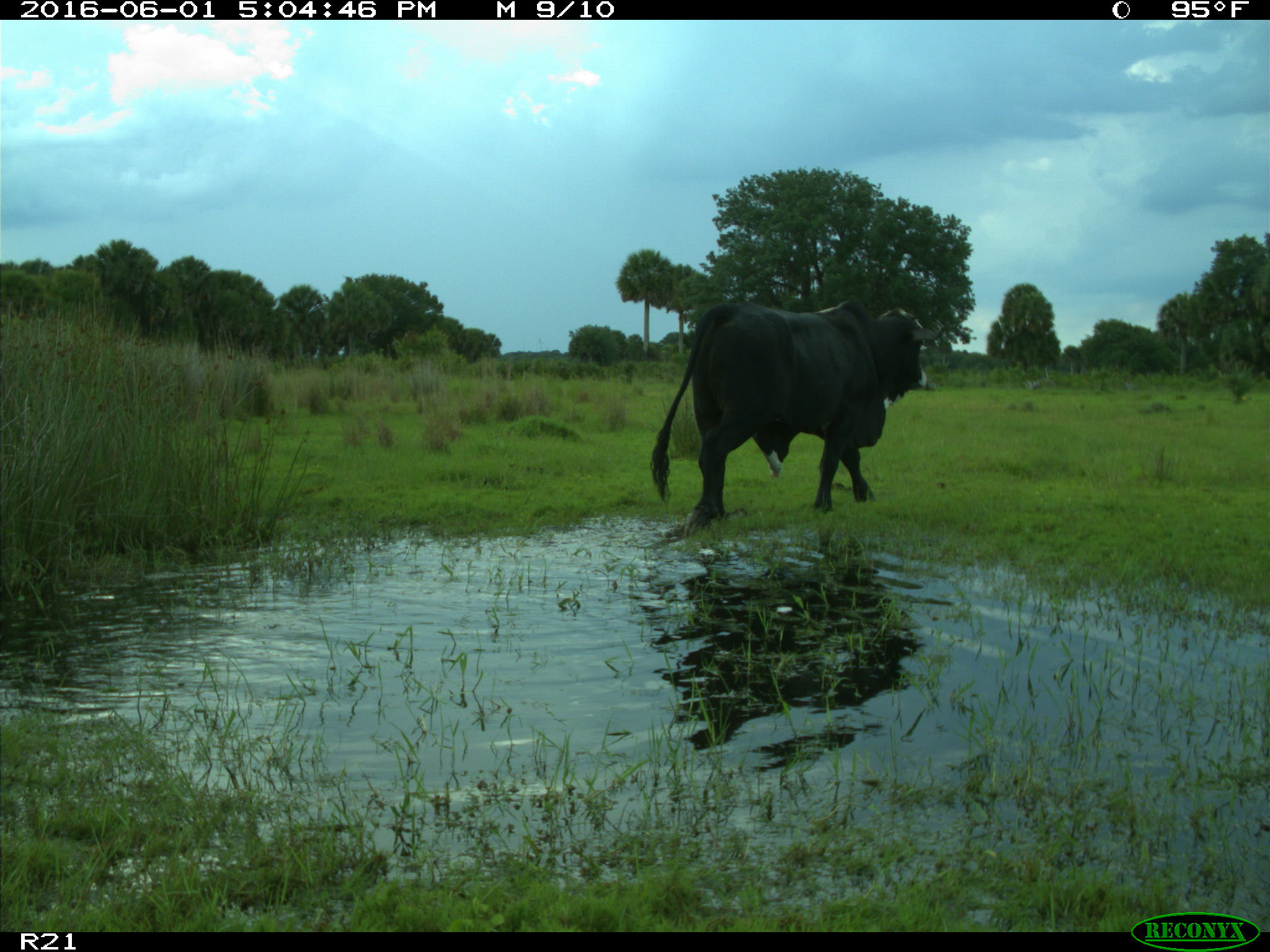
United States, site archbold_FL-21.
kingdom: Animalia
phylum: Chordata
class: Mammalia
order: Artiodactyla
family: Bovidae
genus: Bos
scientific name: Bos taurus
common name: domestic cow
Bos taurus (domestic cow).